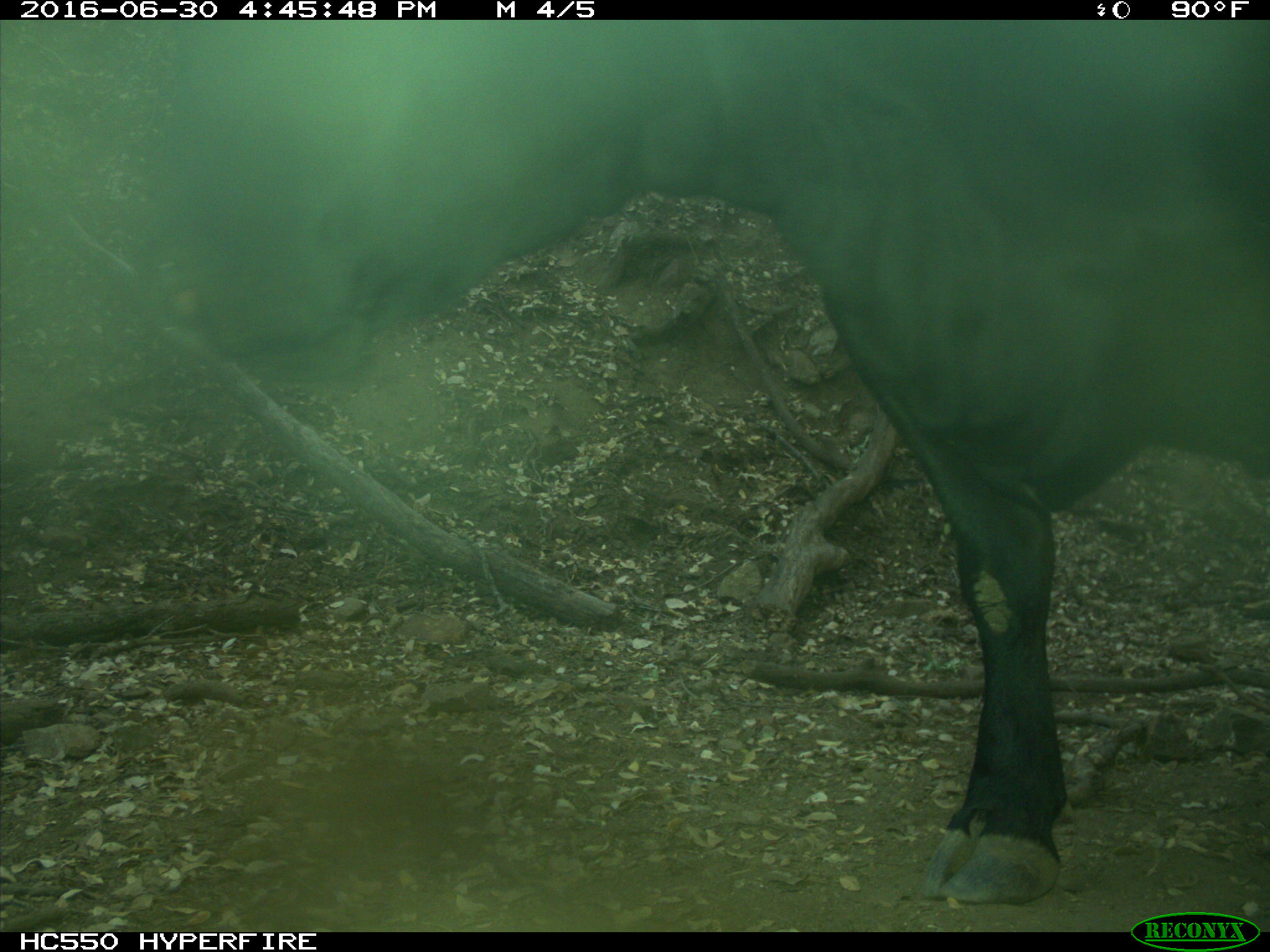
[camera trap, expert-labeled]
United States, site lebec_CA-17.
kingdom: Animalia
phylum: Chordata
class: Mammalia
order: Artiodactyla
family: Bovidae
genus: Bos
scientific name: Bos taurus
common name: domestic cow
Bos taurus (domestic cow).